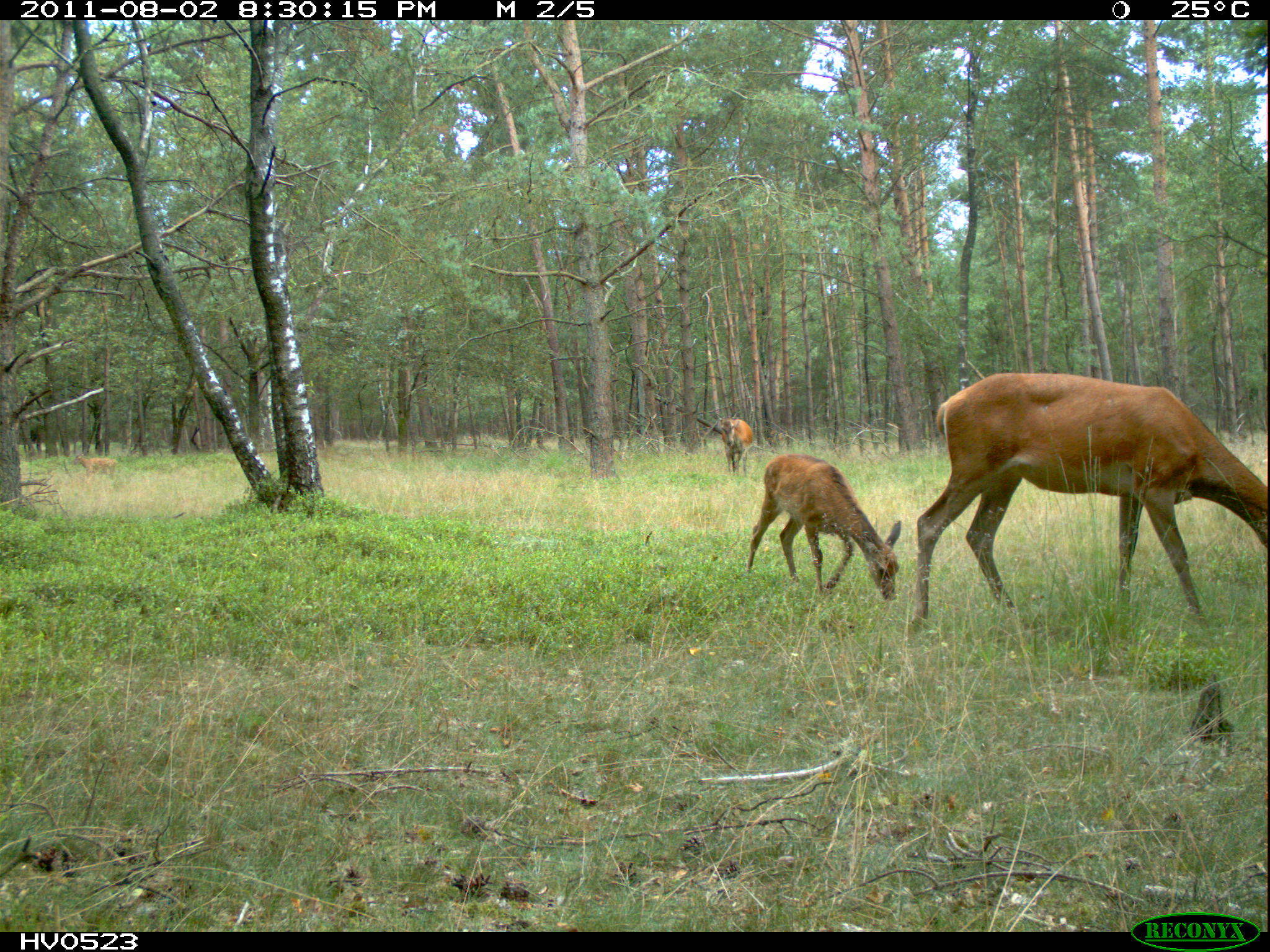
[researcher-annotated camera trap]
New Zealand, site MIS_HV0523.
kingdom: Animalia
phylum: Chordata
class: Mammalia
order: Artiodactyla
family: Cervidae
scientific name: Cervidae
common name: deer